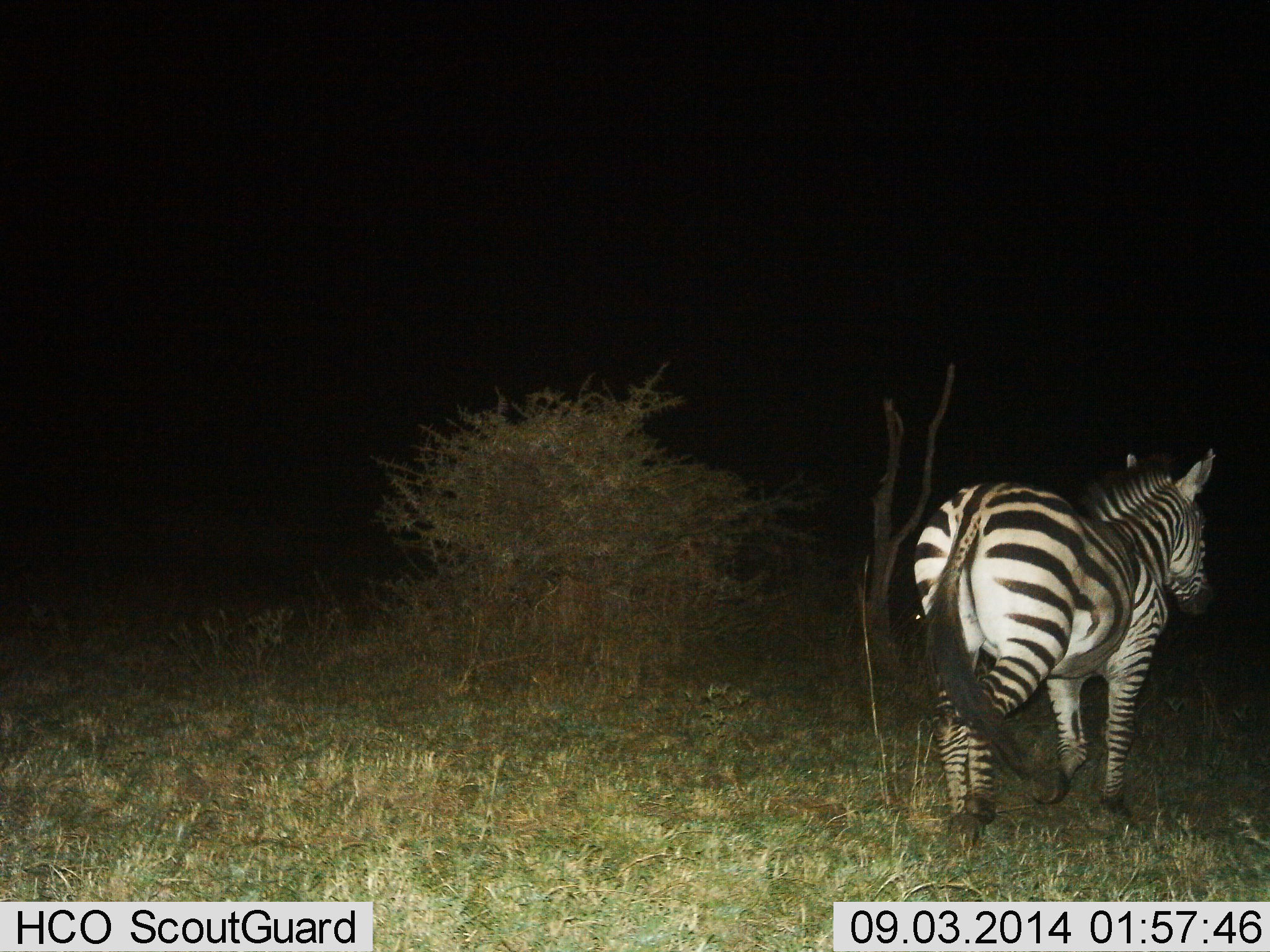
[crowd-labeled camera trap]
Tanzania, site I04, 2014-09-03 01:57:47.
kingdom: Animalia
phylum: Chordata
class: Mammalia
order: Perissodactyla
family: Equidae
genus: Equus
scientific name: Equus quagga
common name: plains zebra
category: zebra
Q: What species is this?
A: Zebra (plains zebra) (Equus quagga).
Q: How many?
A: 1.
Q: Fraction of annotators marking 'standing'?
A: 60%.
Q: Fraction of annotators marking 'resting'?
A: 0%.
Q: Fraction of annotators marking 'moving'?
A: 50%.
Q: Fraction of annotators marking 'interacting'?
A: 0%.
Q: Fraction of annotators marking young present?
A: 0%.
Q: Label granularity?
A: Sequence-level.